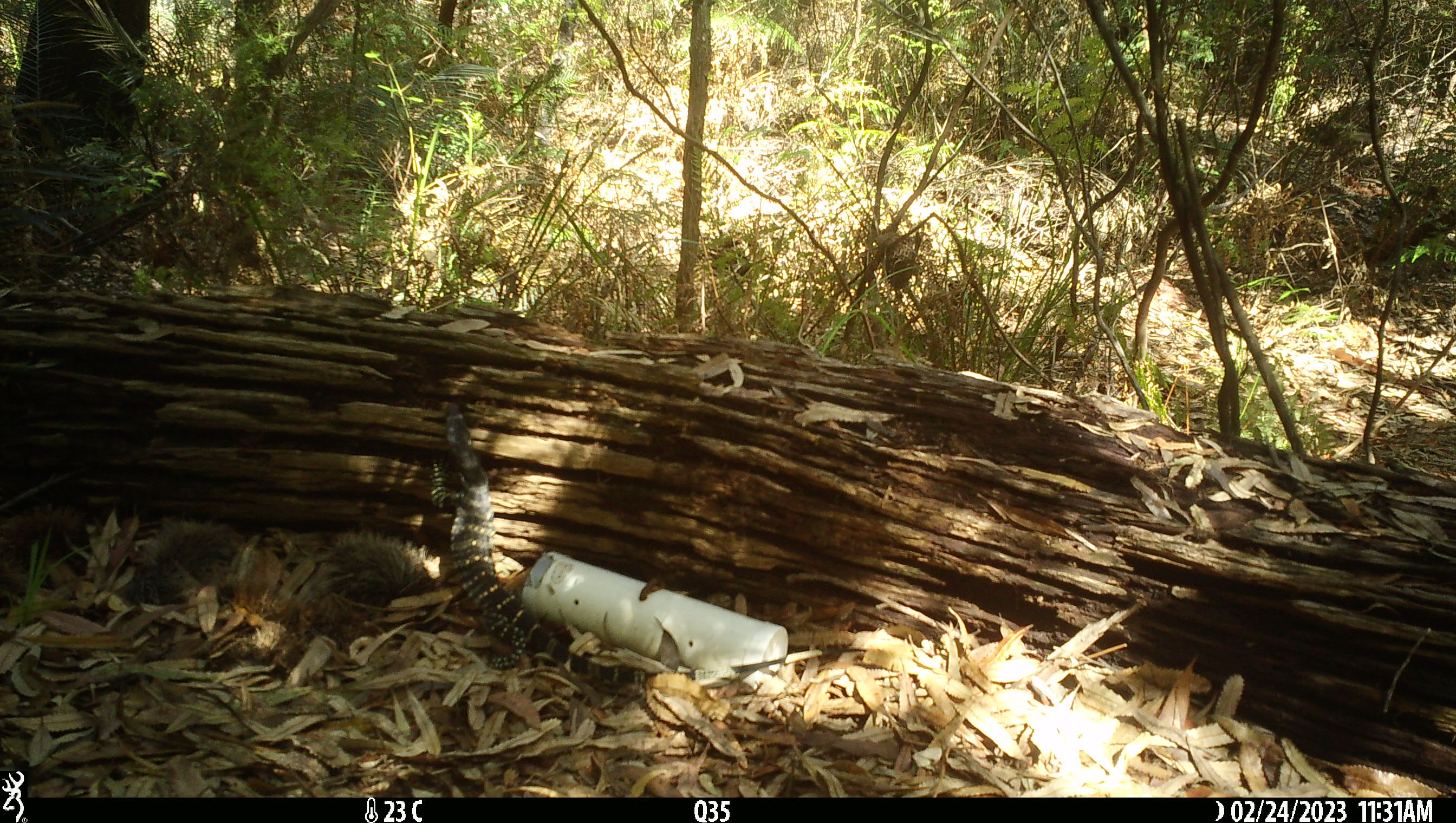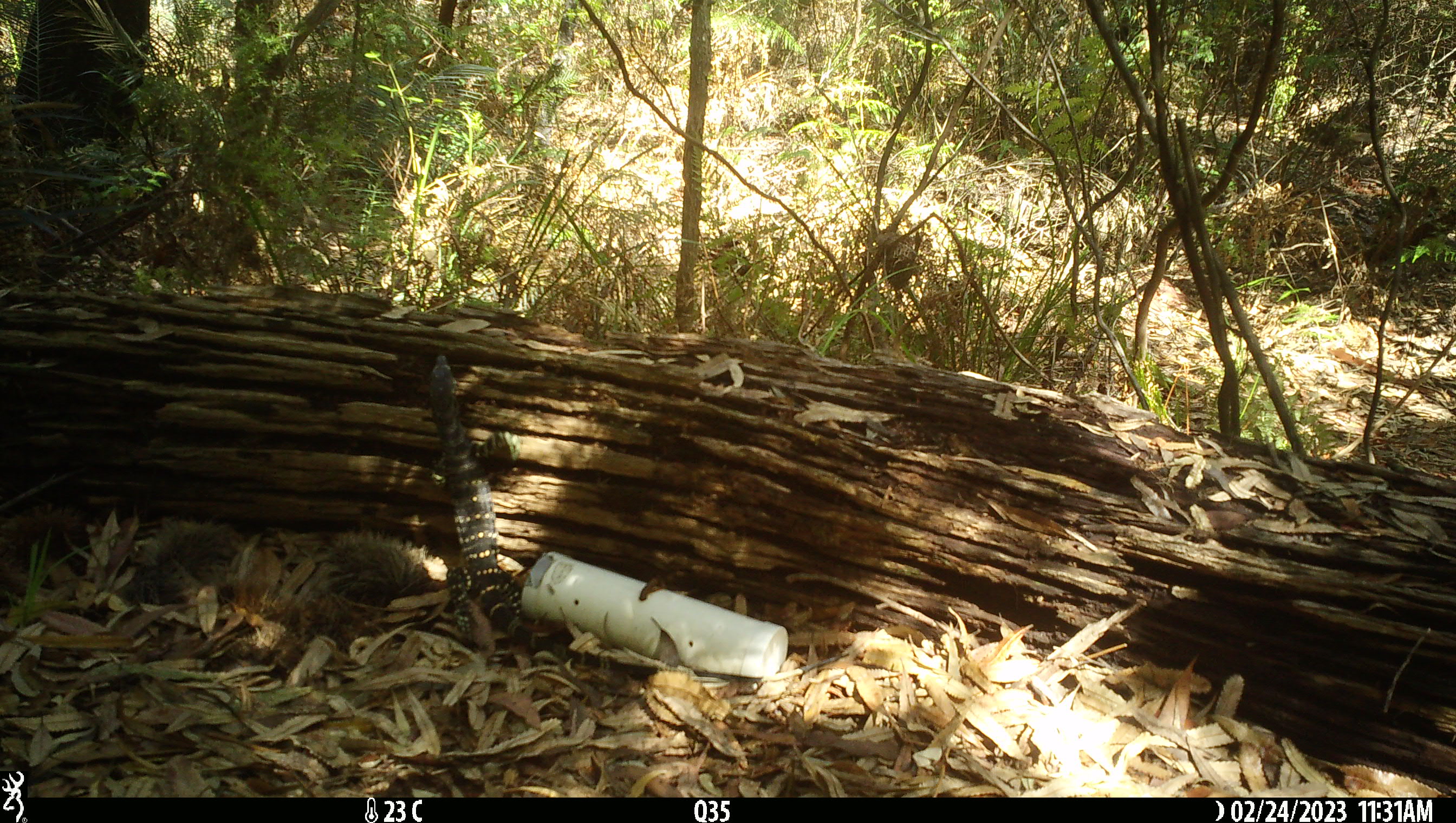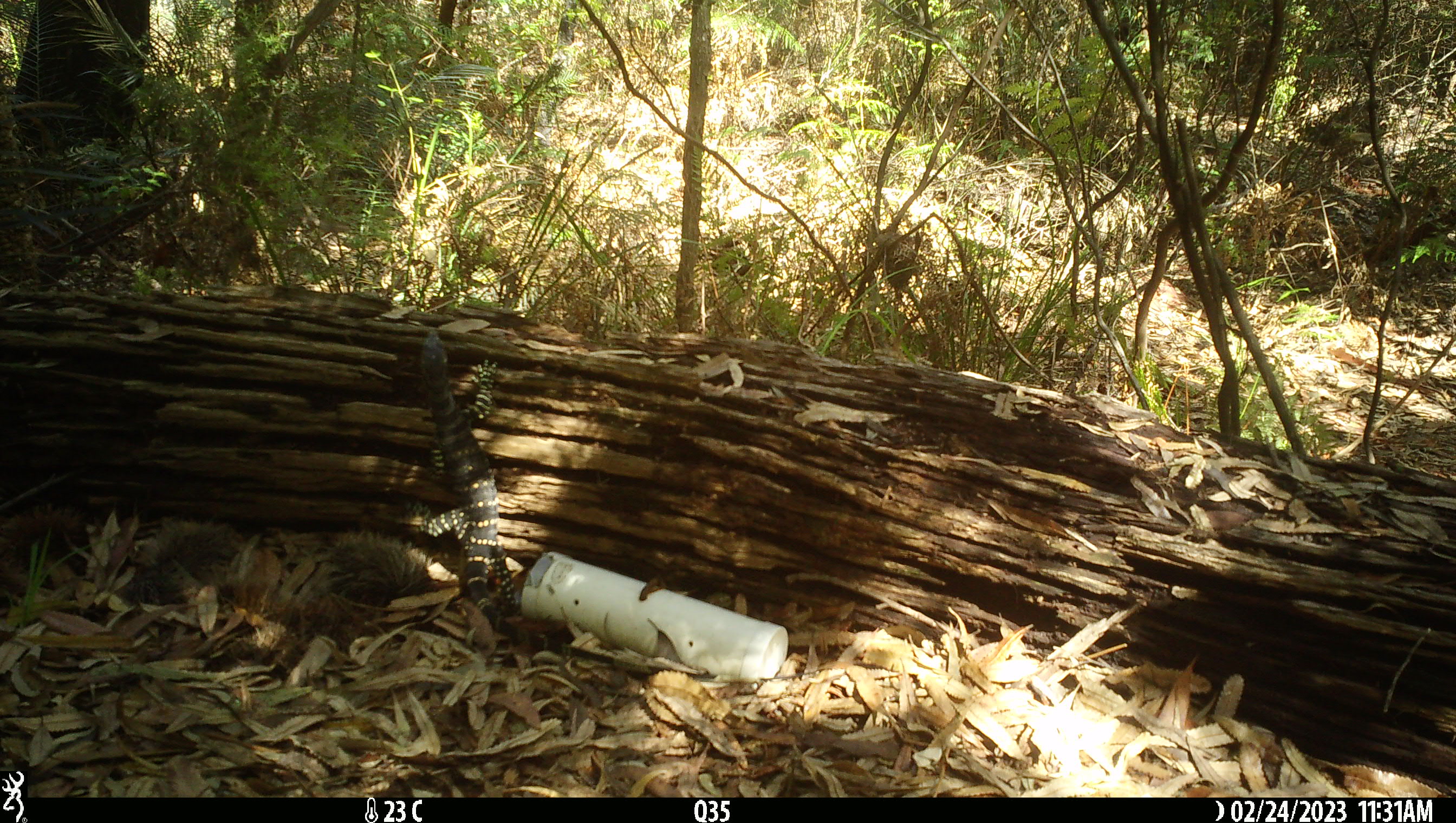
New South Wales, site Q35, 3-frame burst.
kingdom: Animalia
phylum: Chordata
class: Reptilia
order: Squamata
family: Varanidae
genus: Varanus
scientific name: Varanus varius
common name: lace monitor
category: goanna